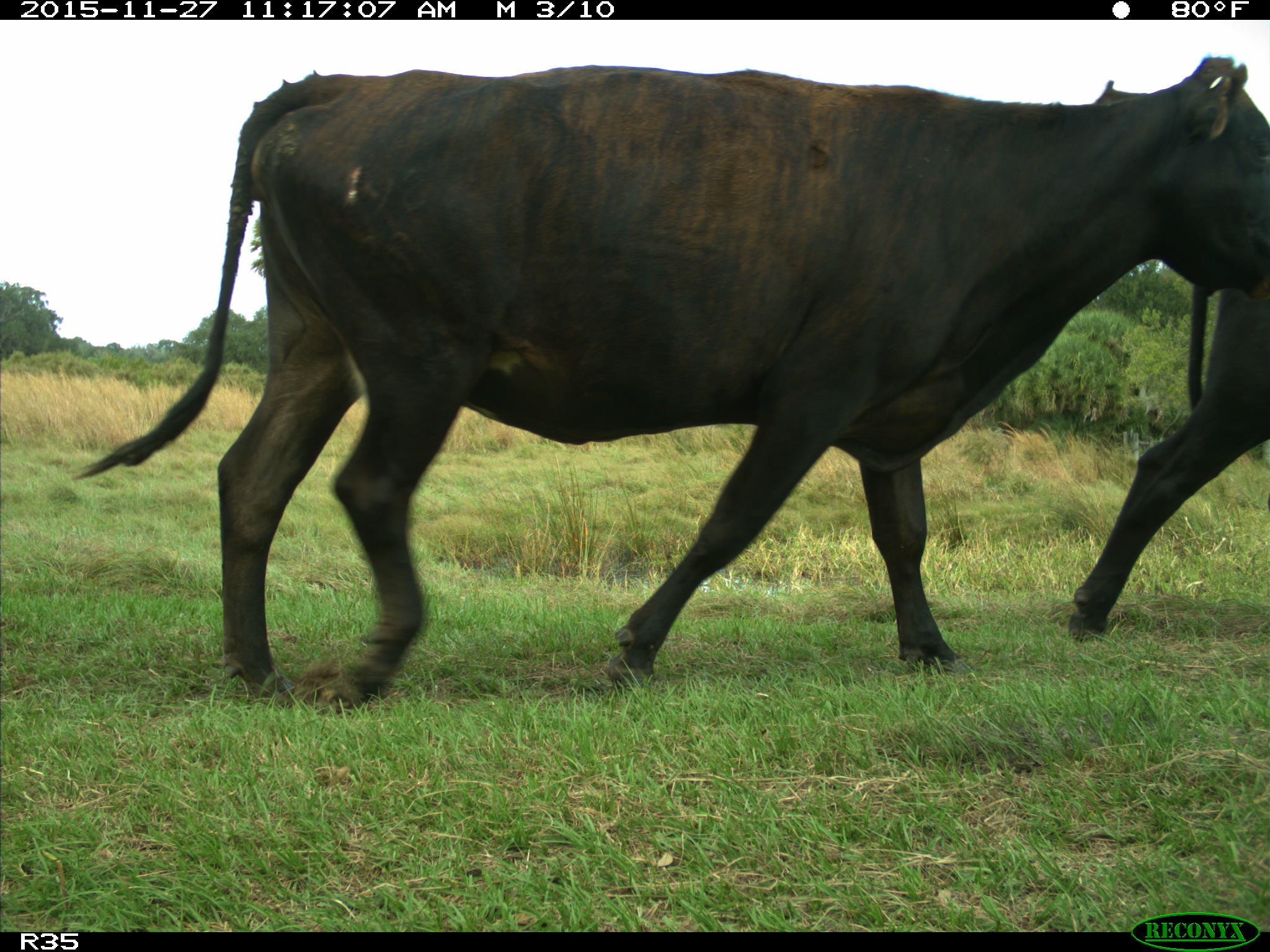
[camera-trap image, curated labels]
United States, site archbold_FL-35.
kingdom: Animalia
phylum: Chordata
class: Mammalia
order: Artiodactyla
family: Bovidae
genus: Bos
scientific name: Bos taurus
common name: domestic cow